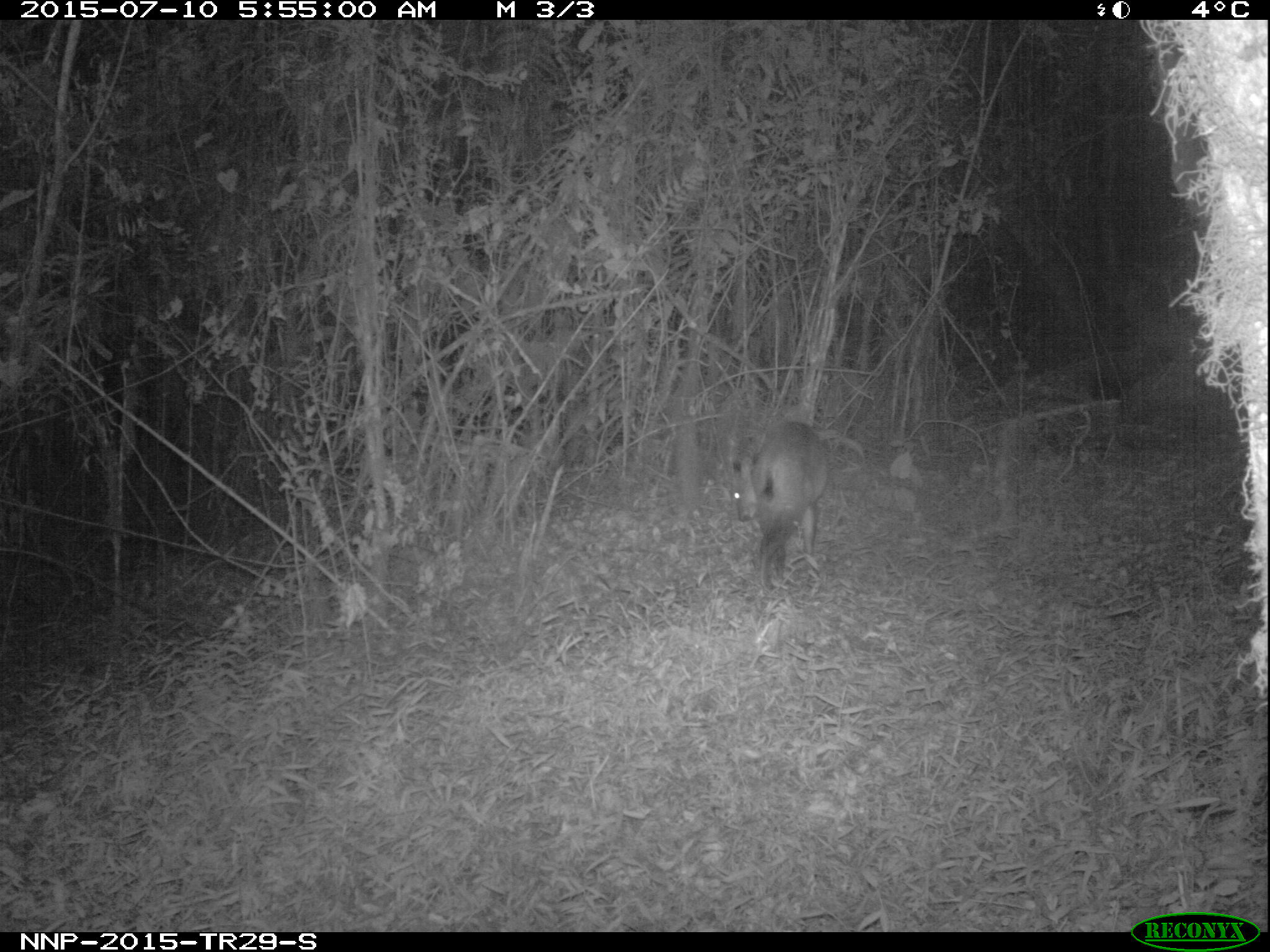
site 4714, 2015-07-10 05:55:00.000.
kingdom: Animalia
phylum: Chordata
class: Mammalia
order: Artiodactyla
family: Bovidae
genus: Cephalophus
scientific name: Cephalophus nigrifrons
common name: black-fronted duiker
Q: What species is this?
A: Cephalophus nigrifrons (black-fronted duiker).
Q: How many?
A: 1.